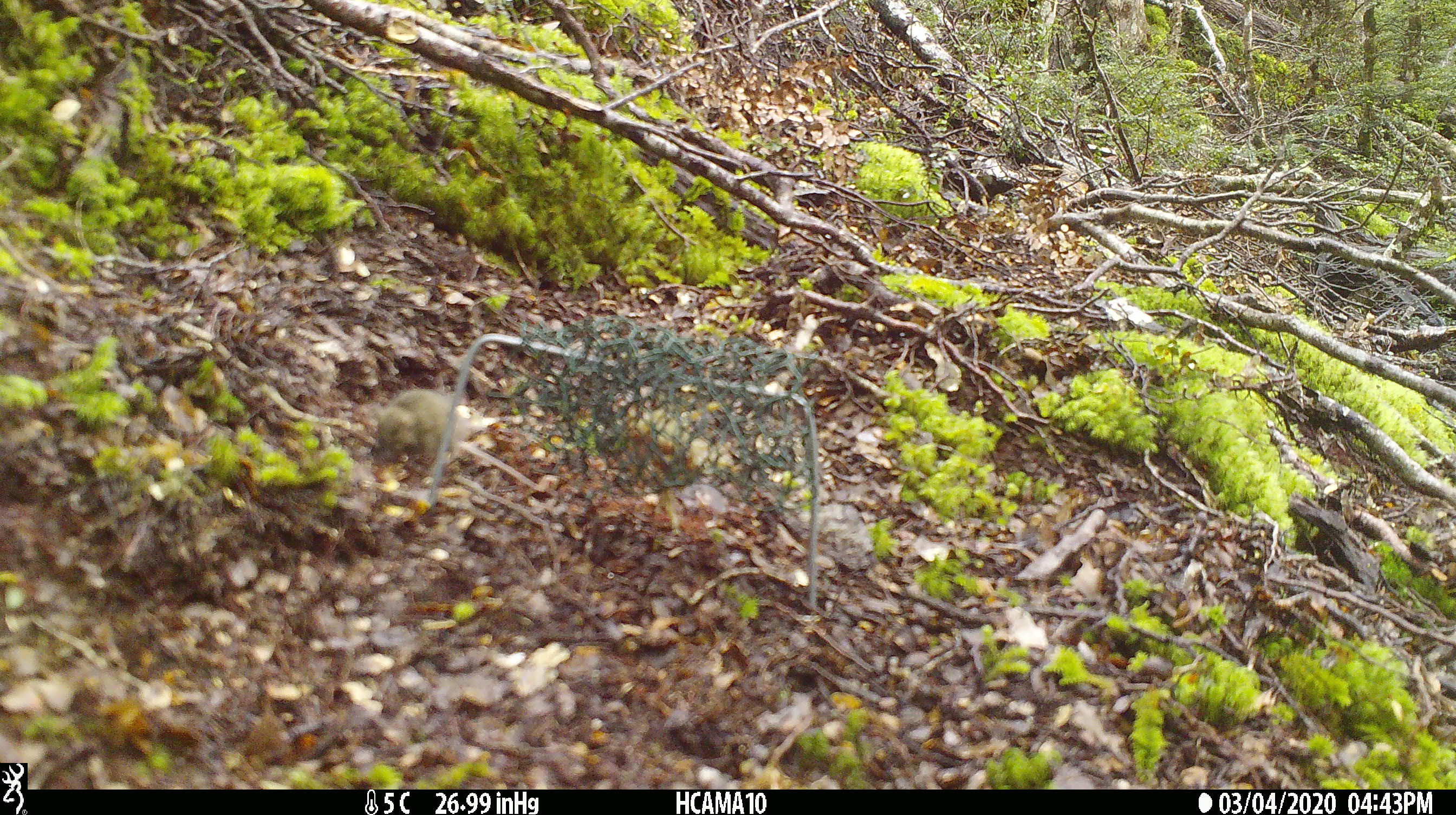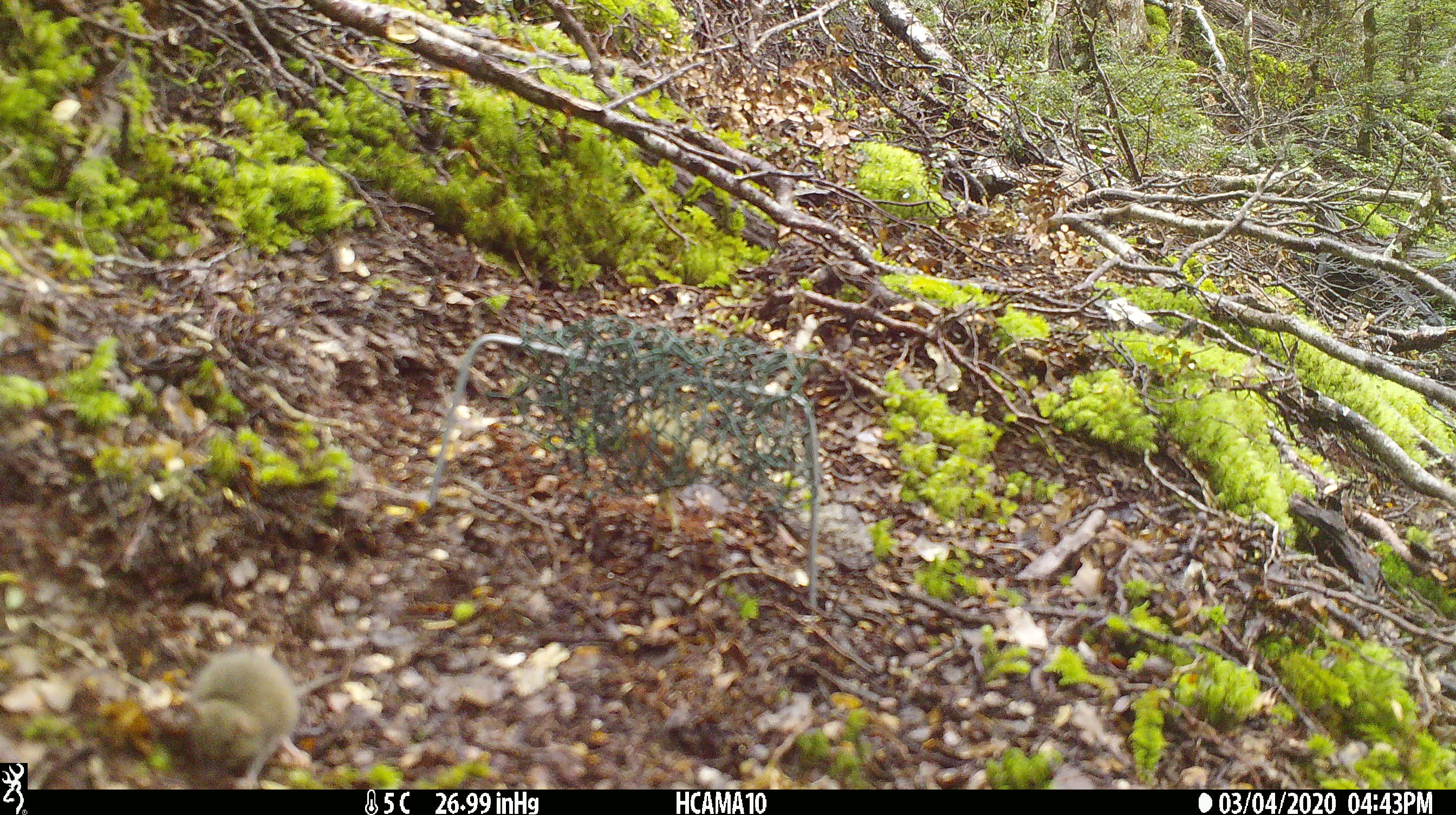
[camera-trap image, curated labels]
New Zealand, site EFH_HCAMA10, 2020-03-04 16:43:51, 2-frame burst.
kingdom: Animalia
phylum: Chordata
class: Mammalia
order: Rodentia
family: Muridae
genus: Mus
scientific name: Mus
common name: mouse